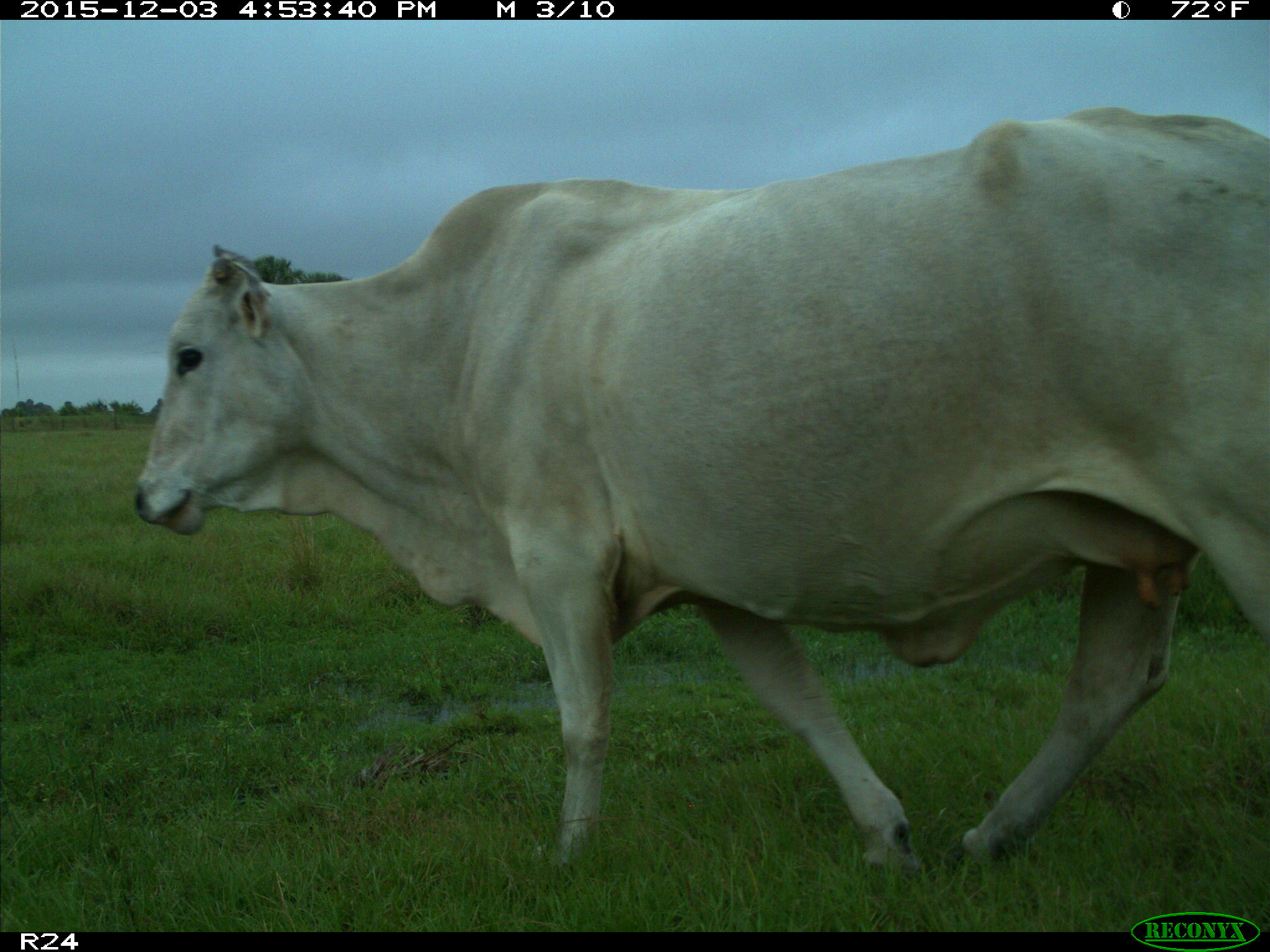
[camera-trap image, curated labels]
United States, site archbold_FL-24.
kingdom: Animalia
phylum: Chordata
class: Mammalia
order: Artiodactyla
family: Bovidae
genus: Bos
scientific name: Bos taurus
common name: domestic cow